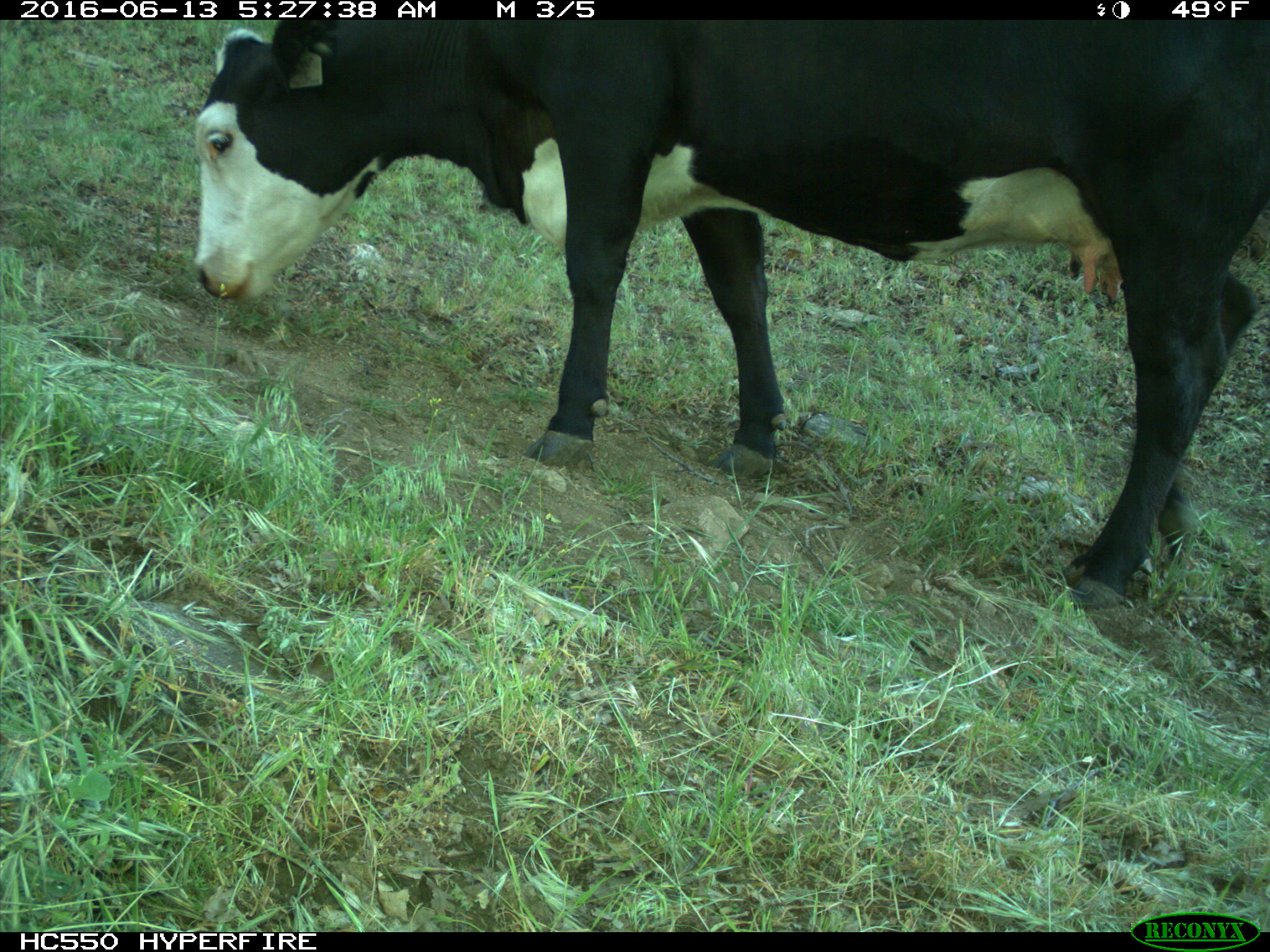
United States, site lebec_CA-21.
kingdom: Animalia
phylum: Chordata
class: Mammalia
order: Artiodactyla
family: Bovidae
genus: Bos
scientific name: Bos taurus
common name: domestic cow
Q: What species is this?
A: Bos taurus (domestic cow).